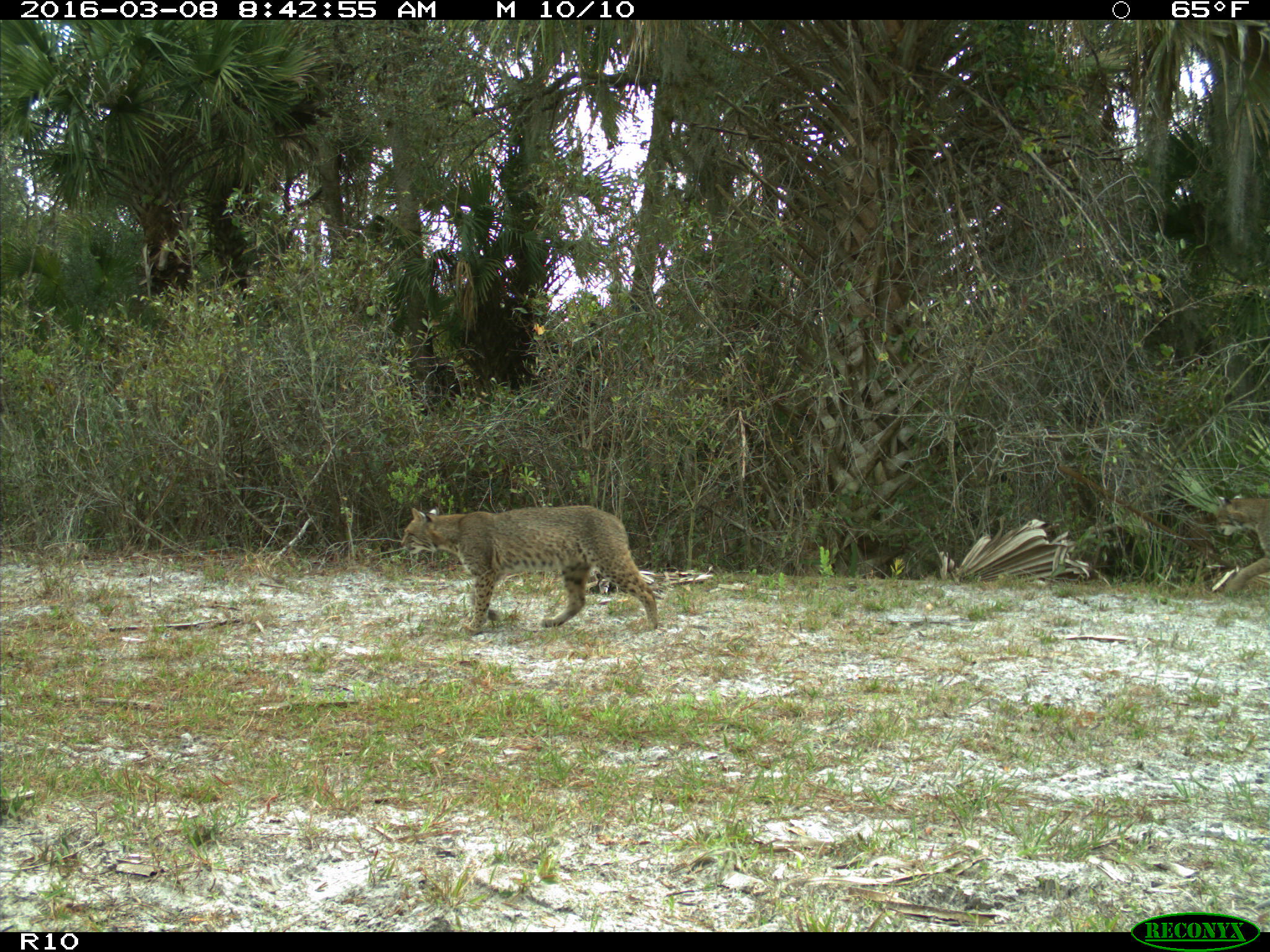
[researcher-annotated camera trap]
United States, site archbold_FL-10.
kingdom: Animalia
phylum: Chordata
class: Mammalia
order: Carnivora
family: Felidae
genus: Lynx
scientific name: Lynx rufus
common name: bobcat